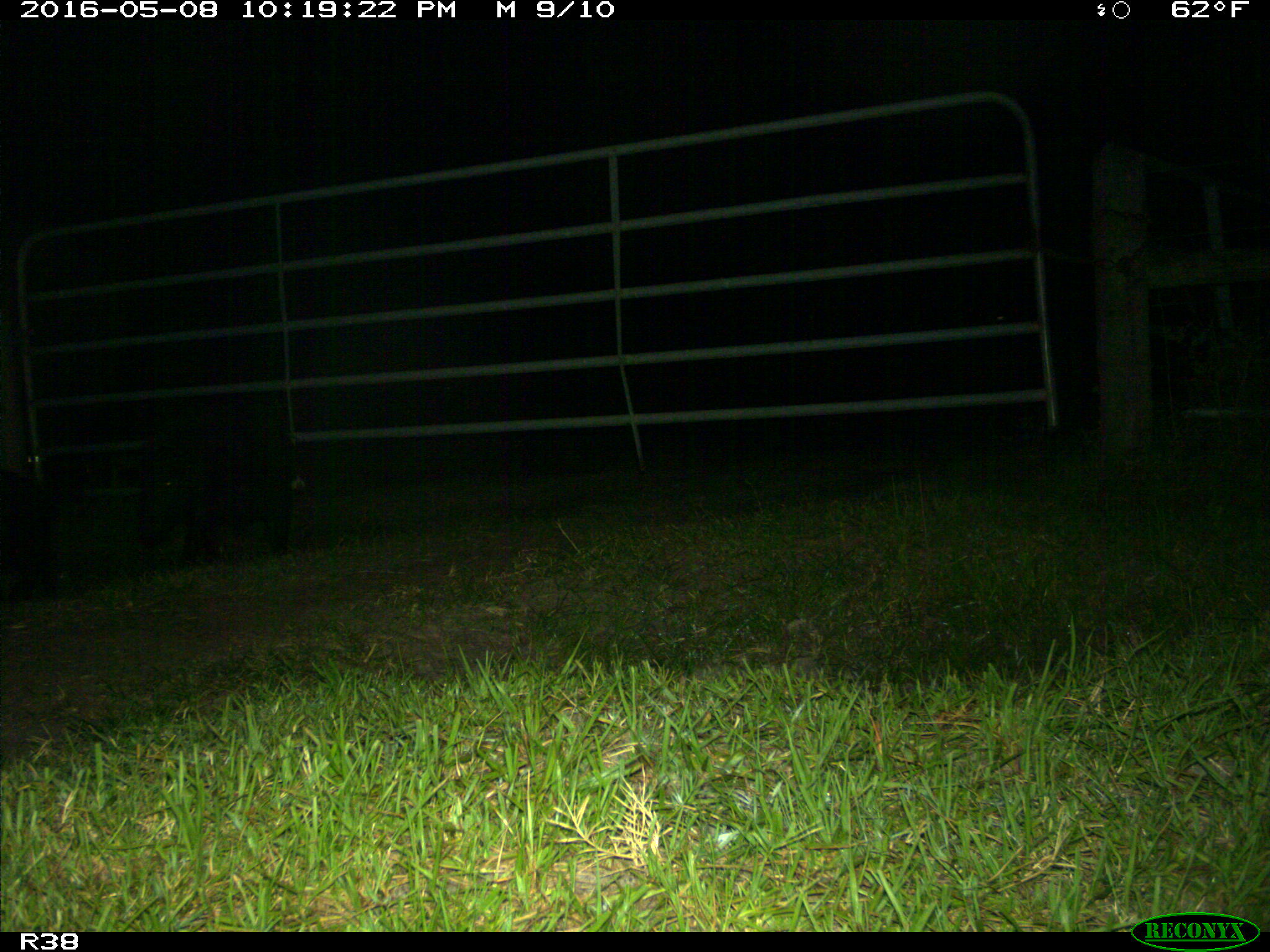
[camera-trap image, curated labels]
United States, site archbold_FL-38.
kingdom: Animalia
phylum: Chordata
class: Mammalia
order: Artiodactyla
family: Suidae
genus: Sus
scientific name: Sus scrofa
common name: wild boar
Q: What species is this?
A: Sus scrofa (wild boar).